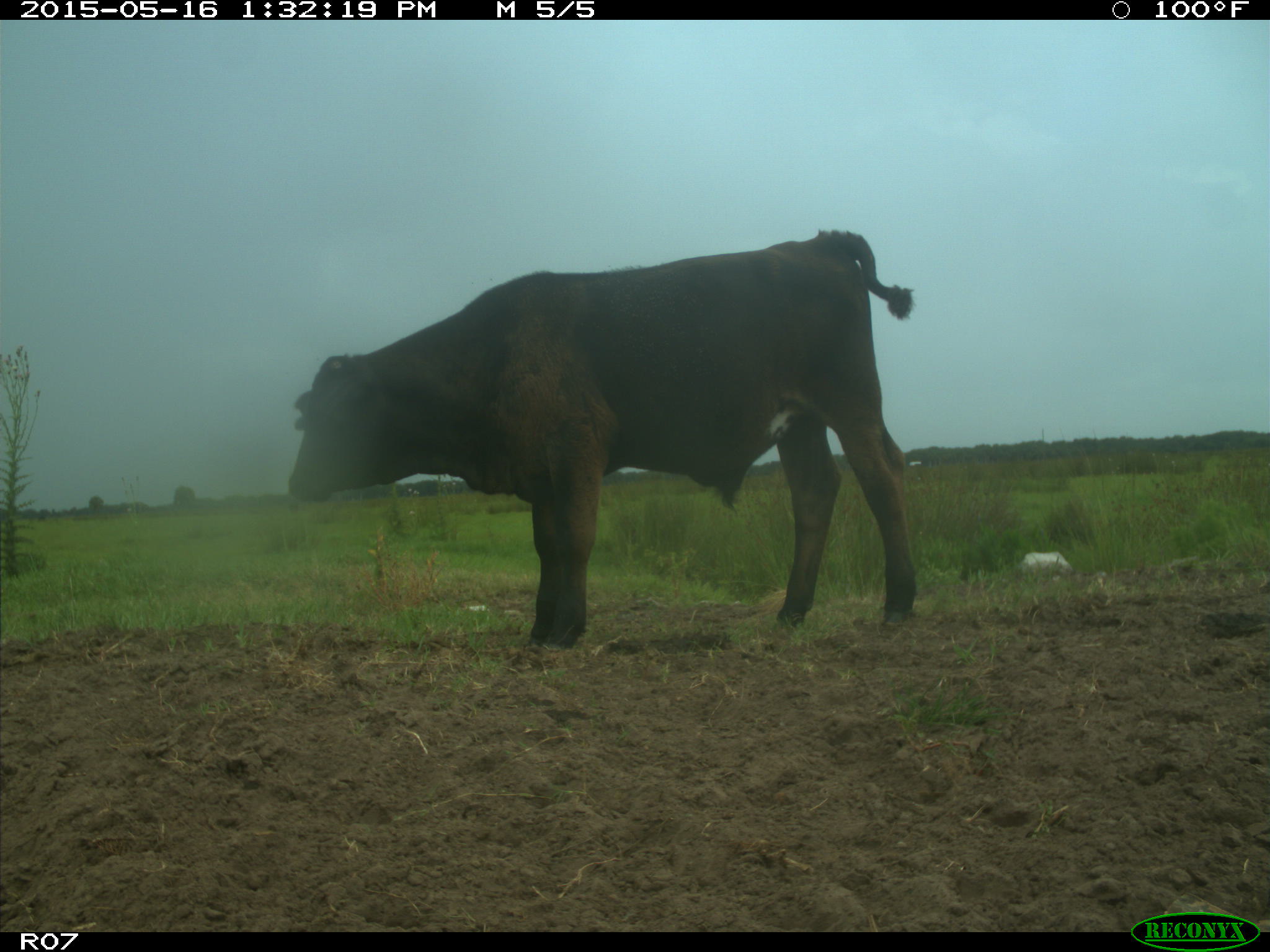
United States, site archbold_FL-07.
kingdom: Animalia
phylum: Chordata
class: Mammalia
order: Artiodactyla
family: Bovidae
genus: Bos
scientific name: Bos taurus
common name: domestic cow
Bos taurus (domestic cow).